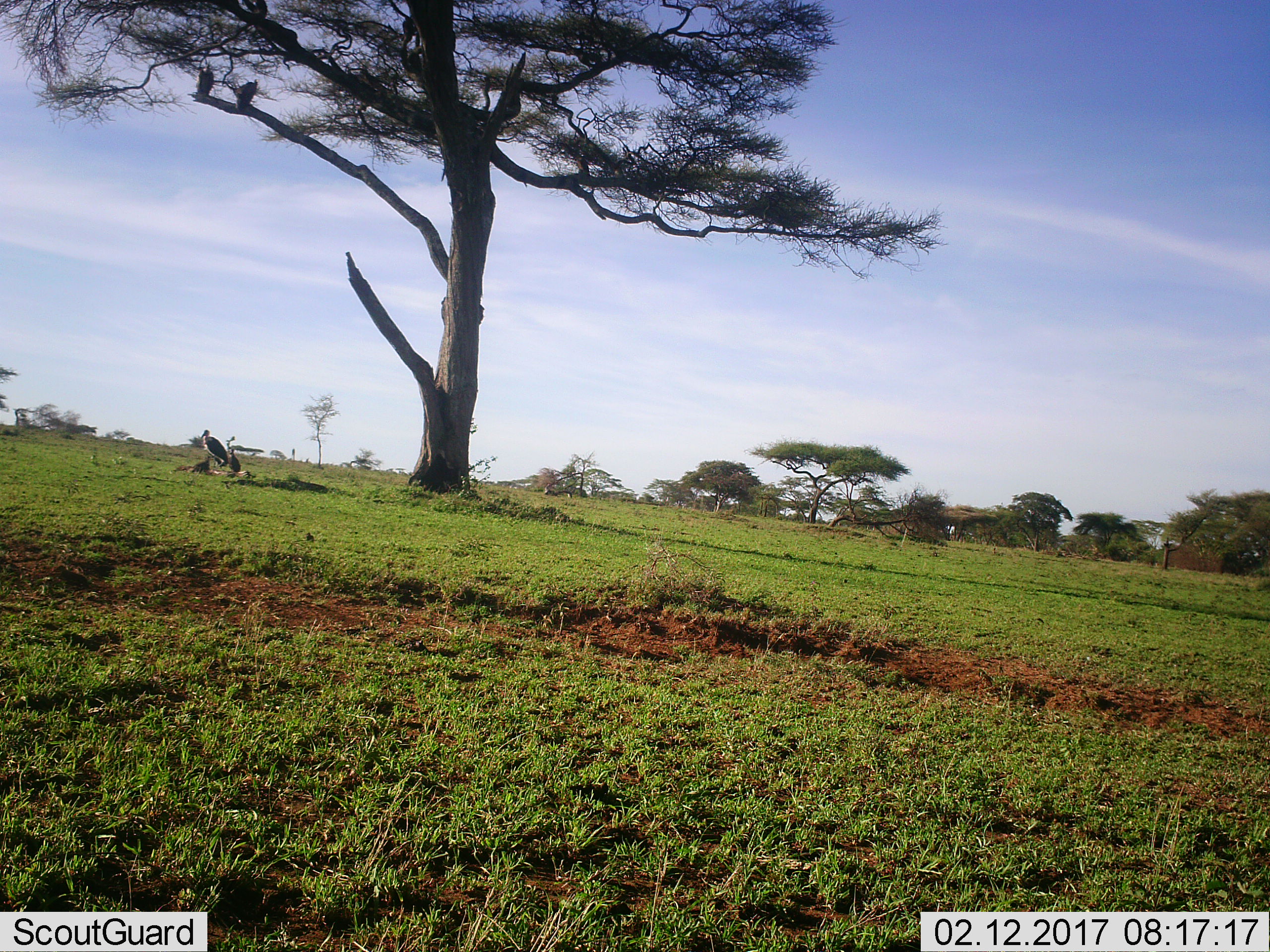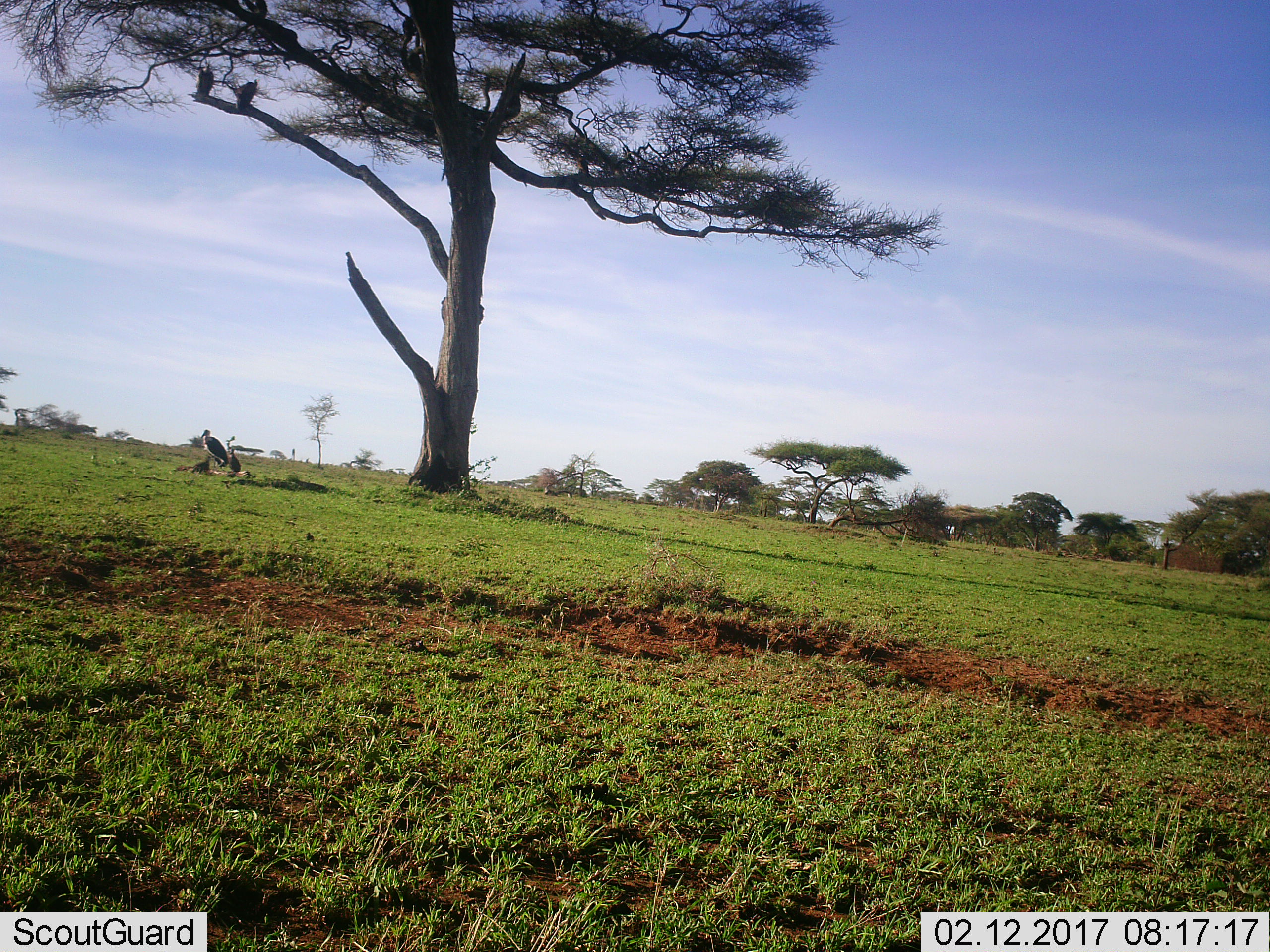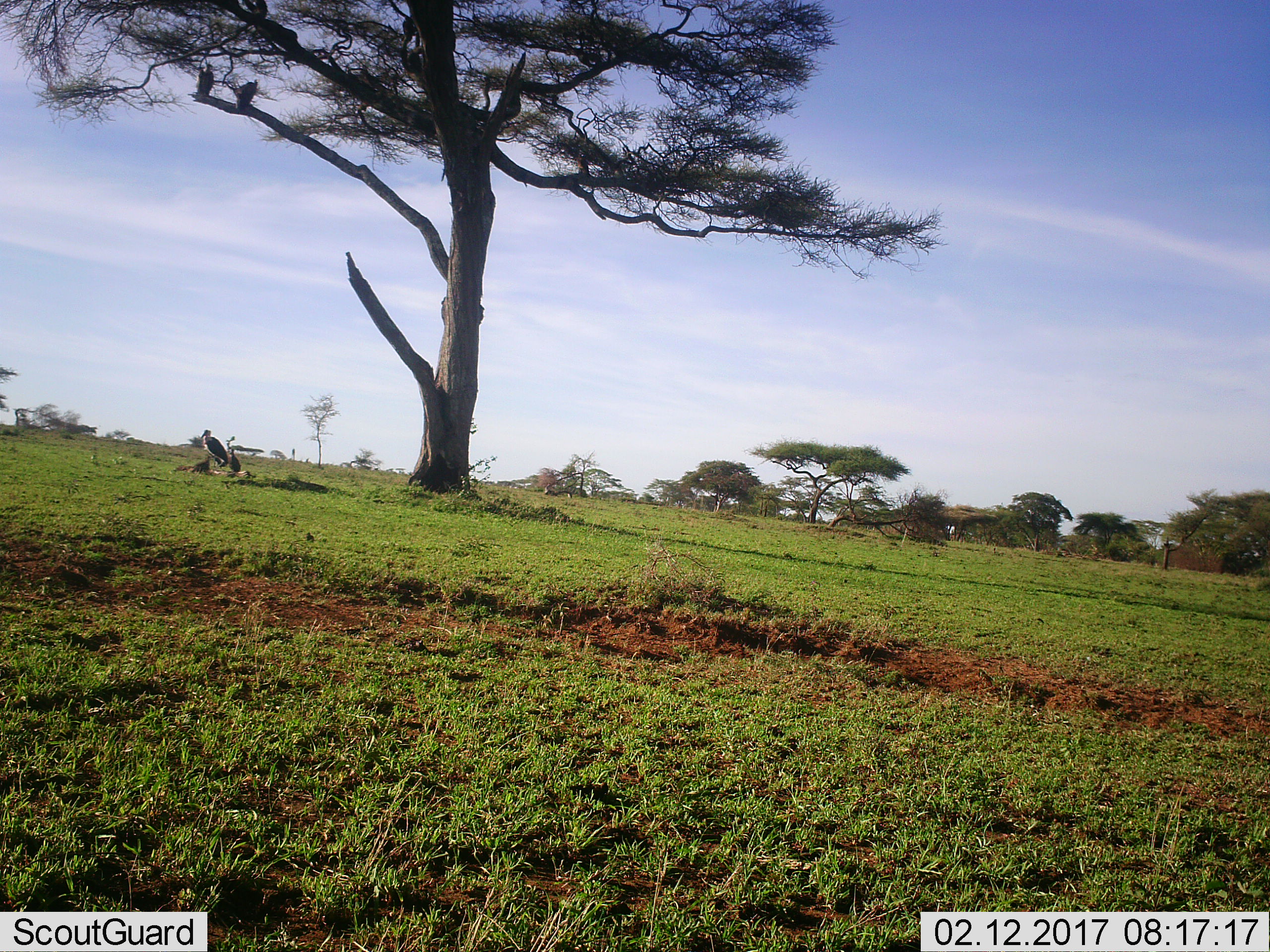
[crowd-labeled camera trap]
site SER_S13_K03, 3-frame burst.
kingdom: Animalia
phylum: Chordata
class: Aves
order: Accipitriformes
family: Accipitridae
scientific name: Accipitridae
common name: vulture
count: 2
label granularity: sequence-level